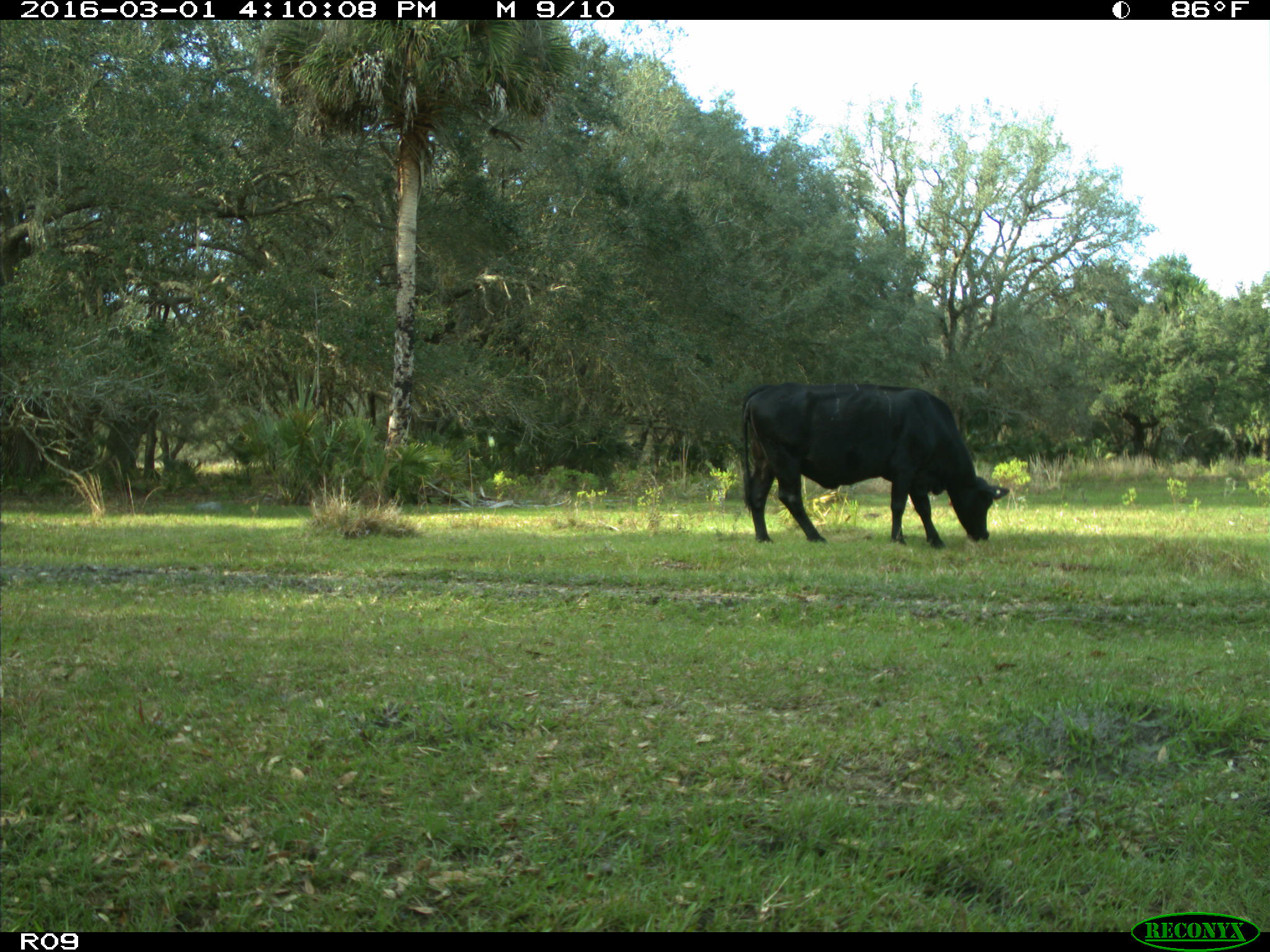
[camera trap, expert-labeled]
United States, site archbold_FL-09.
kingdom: Animalia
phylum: Chordata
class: Mammalia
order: Artiodactyla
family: Bovidae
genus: Bos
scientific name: Bos taurus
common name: domestic cow